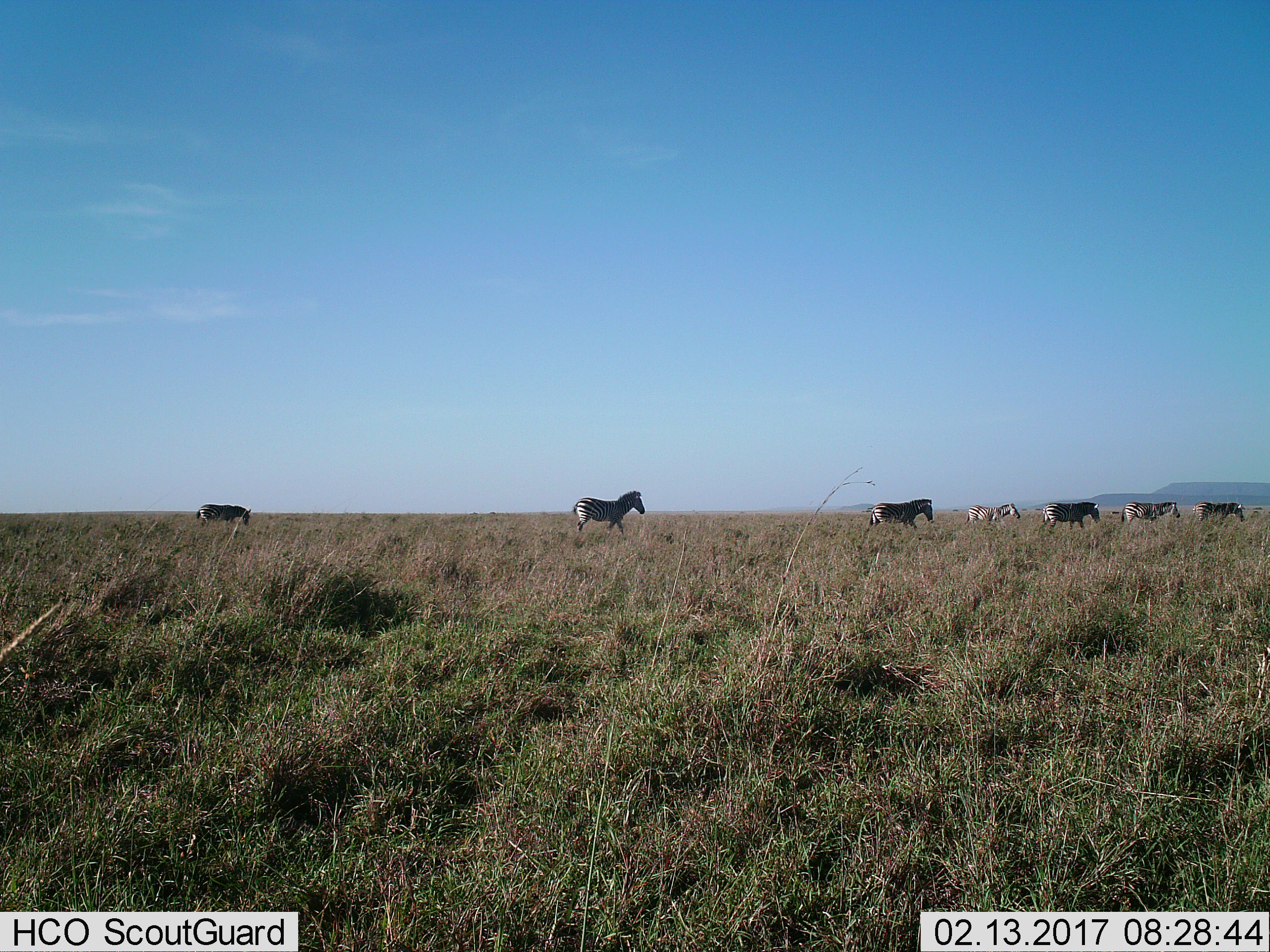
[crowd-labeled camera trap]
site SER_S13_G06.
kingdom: Animalia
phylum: Chordata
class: Mammalia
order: Perissodactyla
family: Equidae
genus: Equus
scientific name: Equus quagga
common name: plains zebra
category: zebraplains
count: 7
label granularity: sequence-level